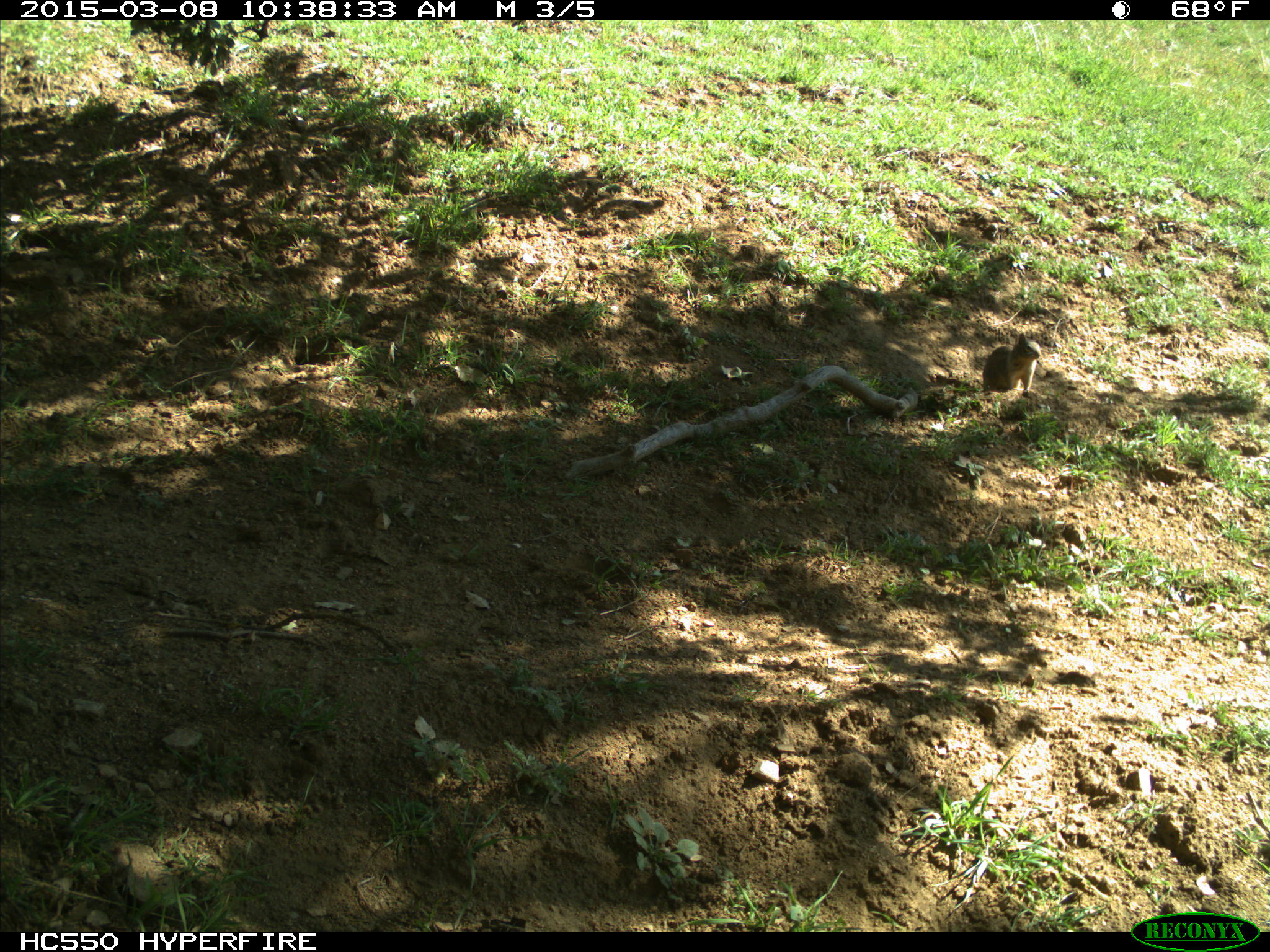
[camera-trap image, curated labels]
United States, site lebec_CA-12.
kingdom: Animalia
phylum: Chordata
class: Mammalia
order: Rodentia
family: Sciuridae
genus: Otospermophilus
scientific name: Otospermophilus beecheyi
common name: california ground squirrel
Otospermophilus beecheyi (california ground squirrel).